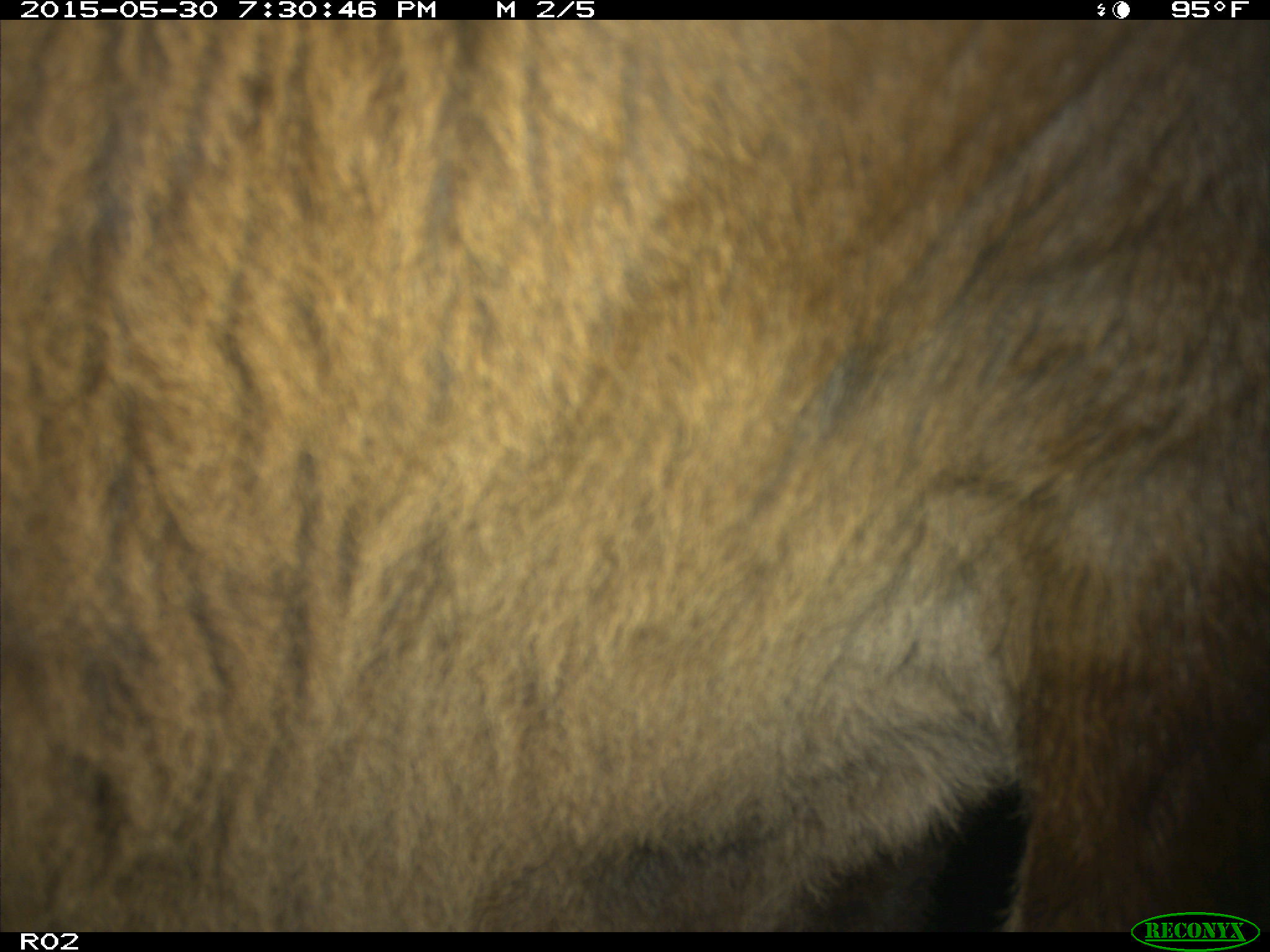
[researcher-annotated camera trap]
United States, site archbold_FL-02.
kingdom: Animalia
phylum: Chordata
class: Mammalia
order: Artiodactyla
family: Bovidae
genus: Bos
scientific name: Bos taurus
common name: domestic cow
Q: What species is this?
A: Bos taurus (domestic cow).